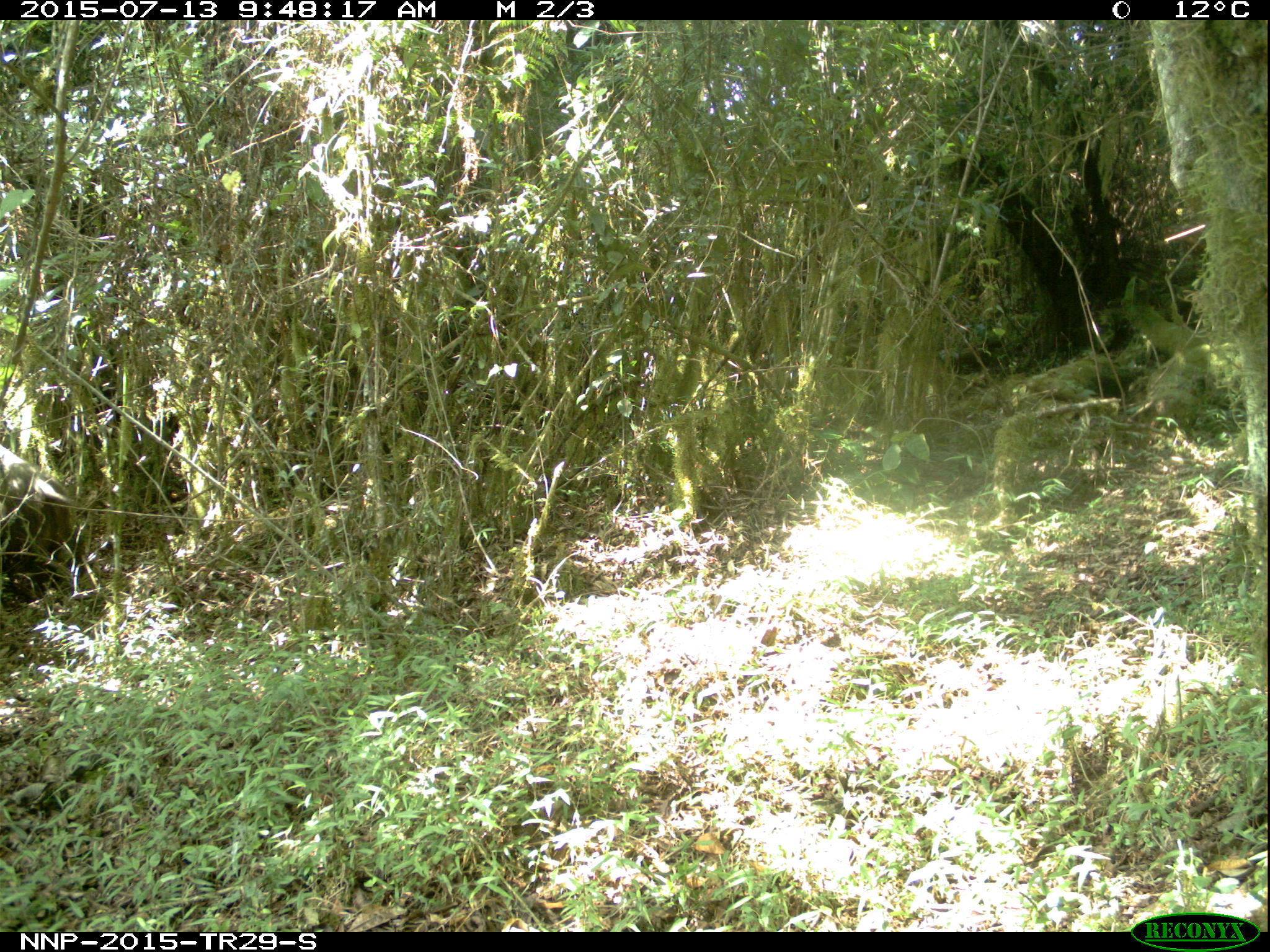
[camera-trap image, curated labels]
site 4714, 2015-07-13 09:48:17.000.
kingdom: Animalia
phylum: Chordata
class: Mammalia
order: Artiodactyla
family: Suidae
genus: Potamochoerus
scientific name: Potamochoerus larvatus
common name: bushpig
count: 1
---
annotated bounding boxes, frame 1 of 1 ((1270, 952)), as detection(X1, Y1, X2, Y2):
potamochoerus larvatus: detection(0, 443, 69, 574)